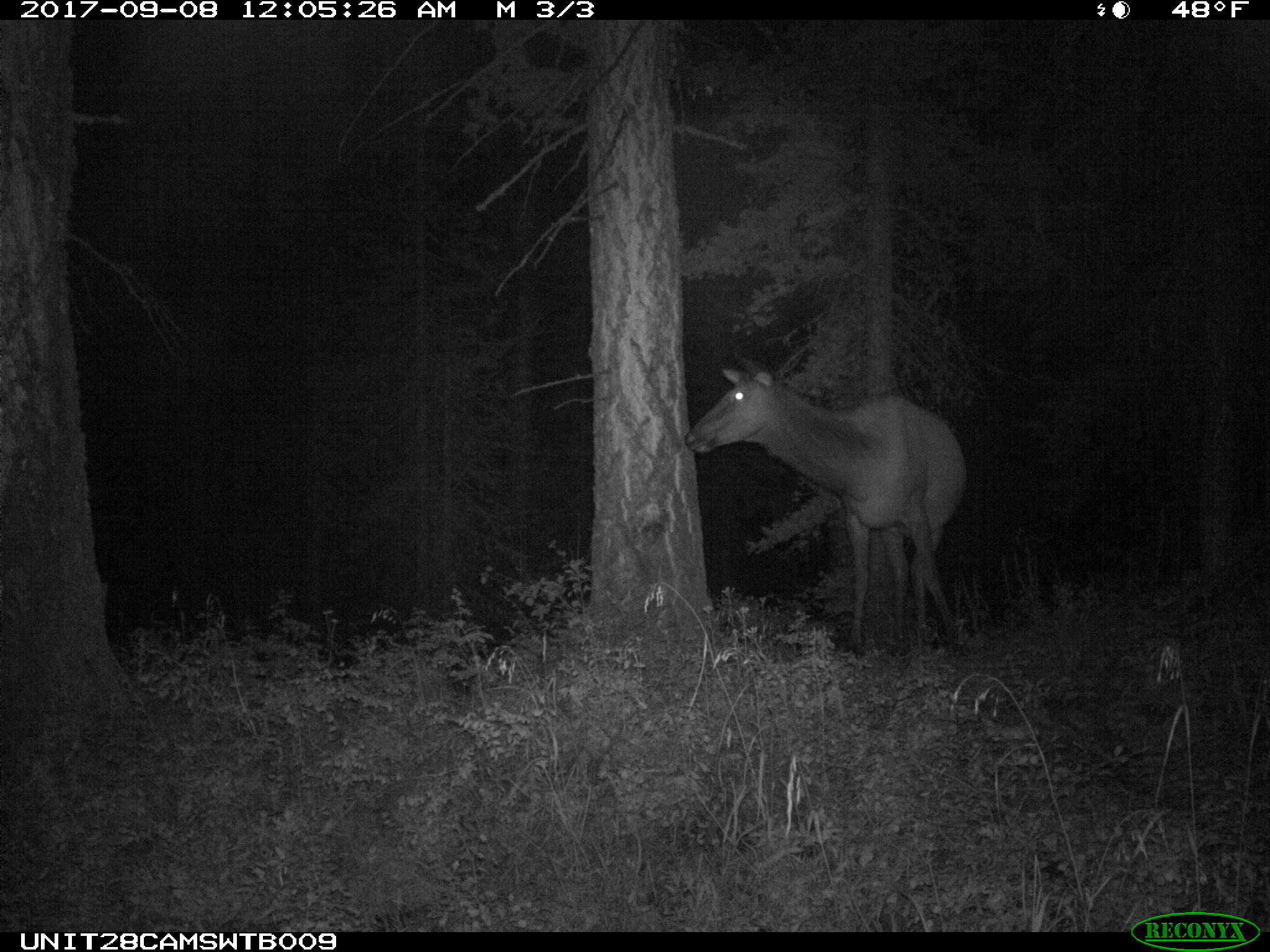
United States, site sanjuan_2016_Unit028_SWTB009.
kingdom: Animalia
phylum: Chordata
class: Mammalia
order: Artiodactyla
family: Cervidae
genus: Cervus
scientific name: Cervus elaphus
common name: red deer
Cervus elaphus (red deer).